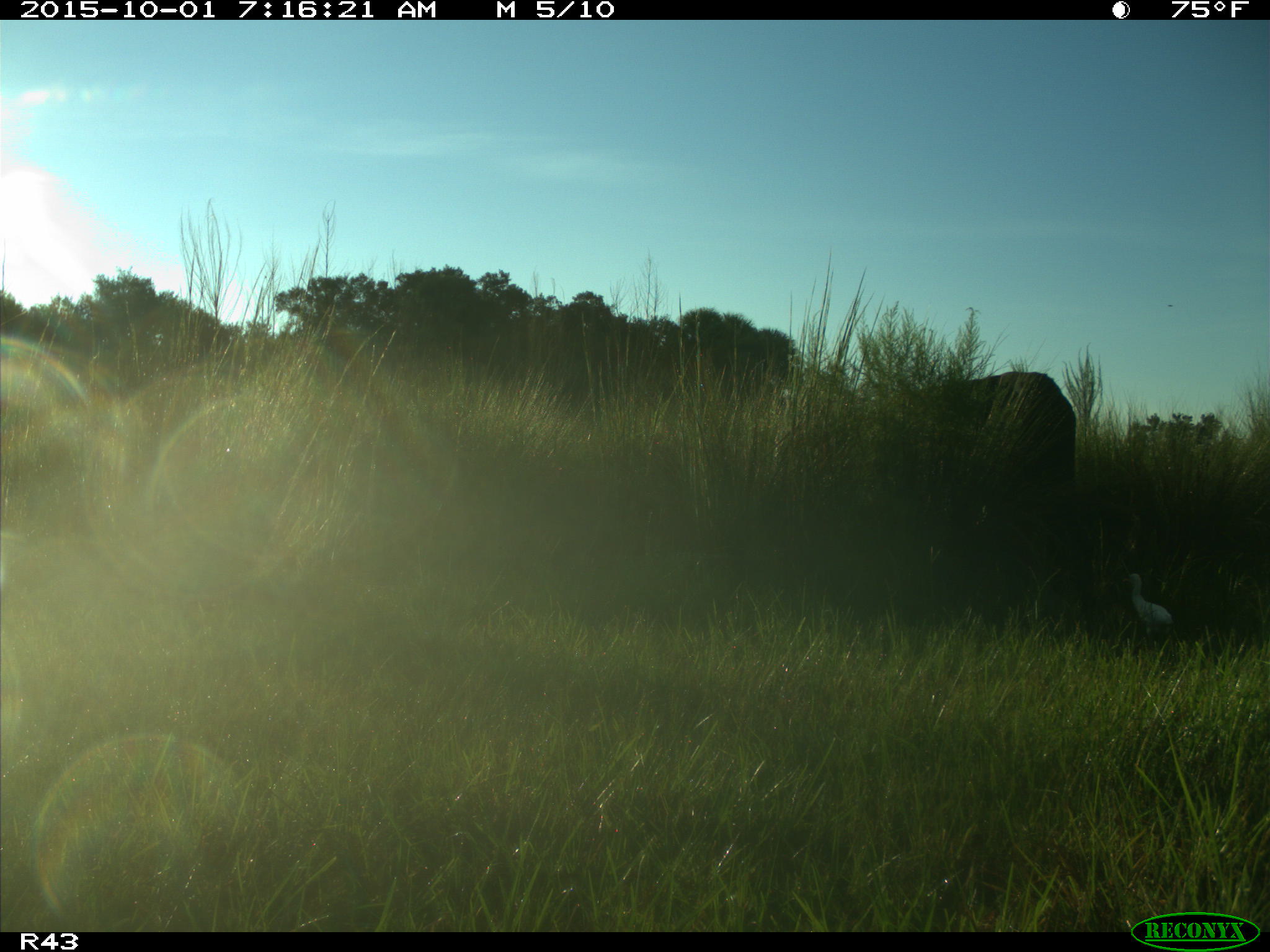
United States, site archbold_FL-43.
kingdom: Animalia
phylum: Chordata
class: Mammalia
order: Artiodactyla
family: Bovidae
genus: Bos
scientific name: Bos taurus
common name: domestic cow